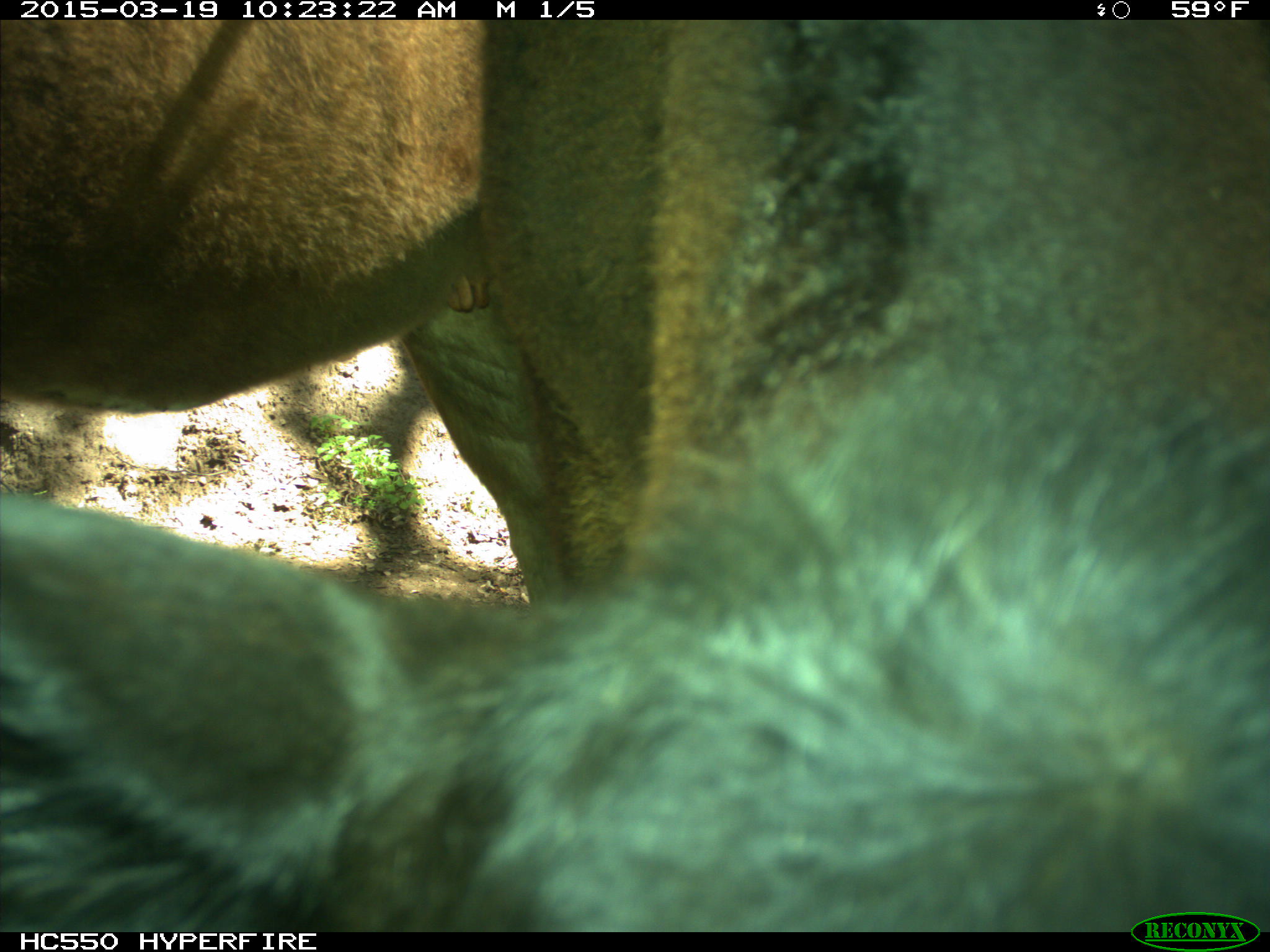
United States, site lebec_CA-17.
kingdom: Animalia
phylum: Chordata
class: Mammalia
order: Artiodactyla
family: Bovidae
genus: Bos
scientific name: Bos taurus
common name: domestic cow